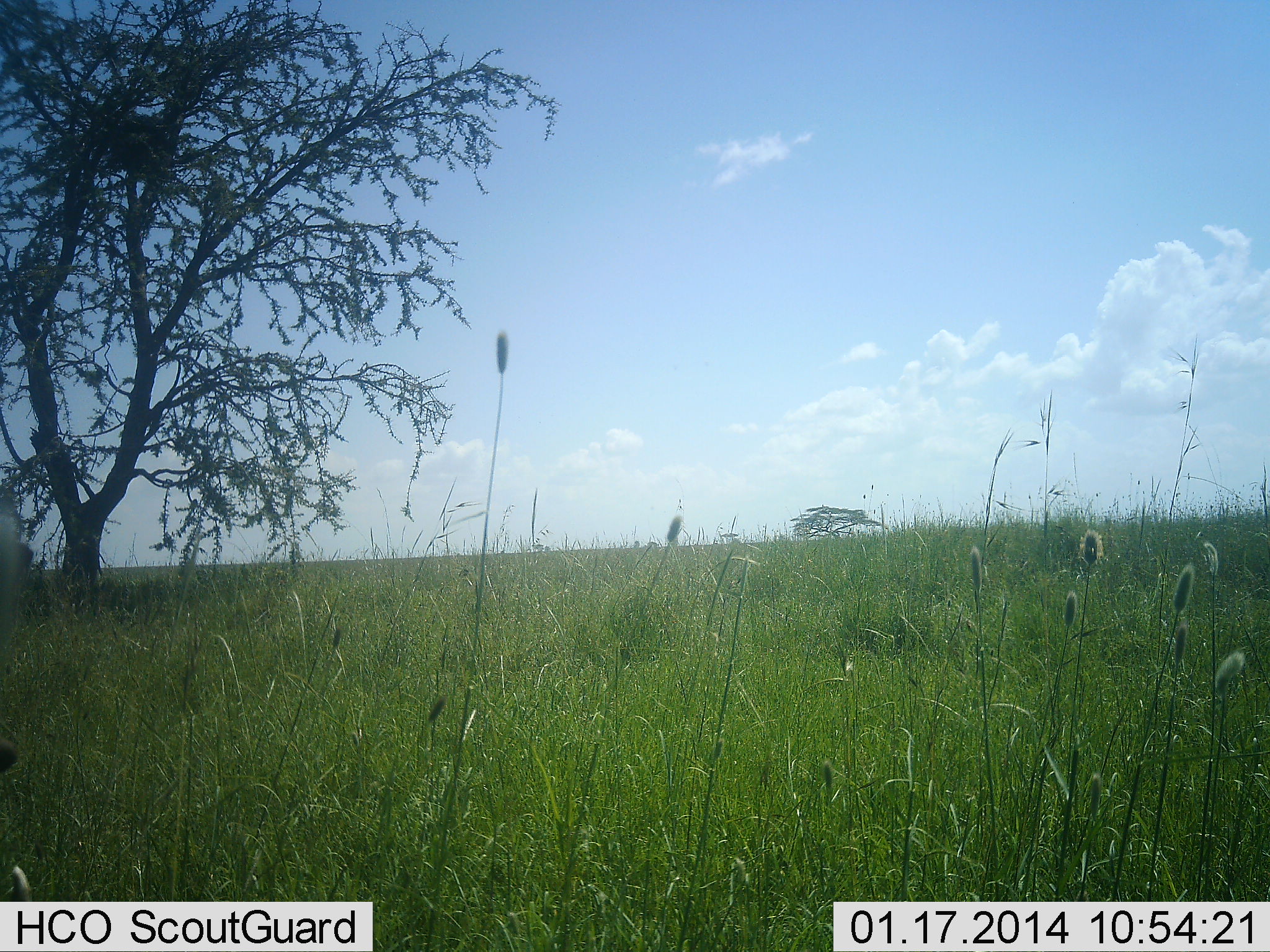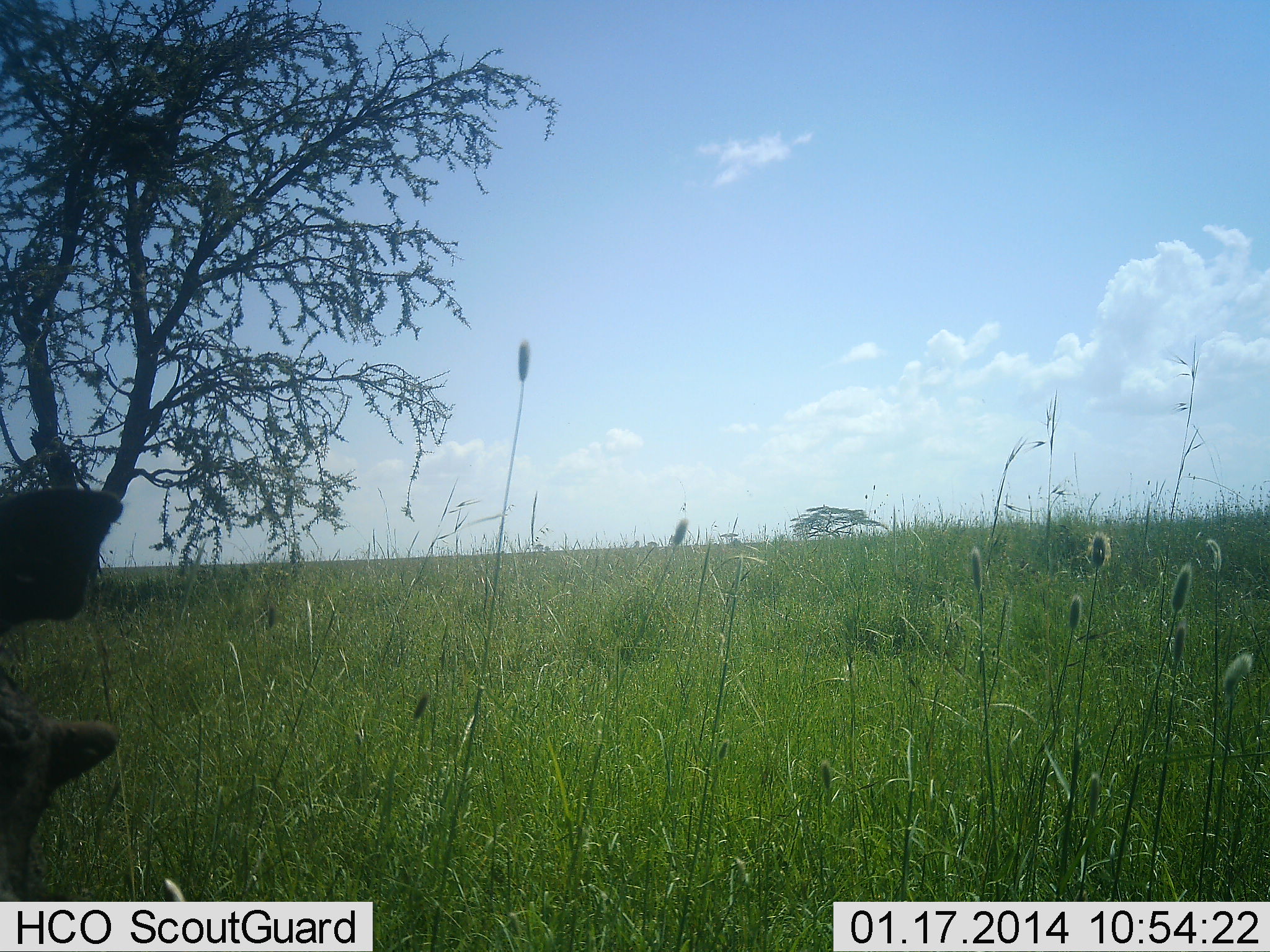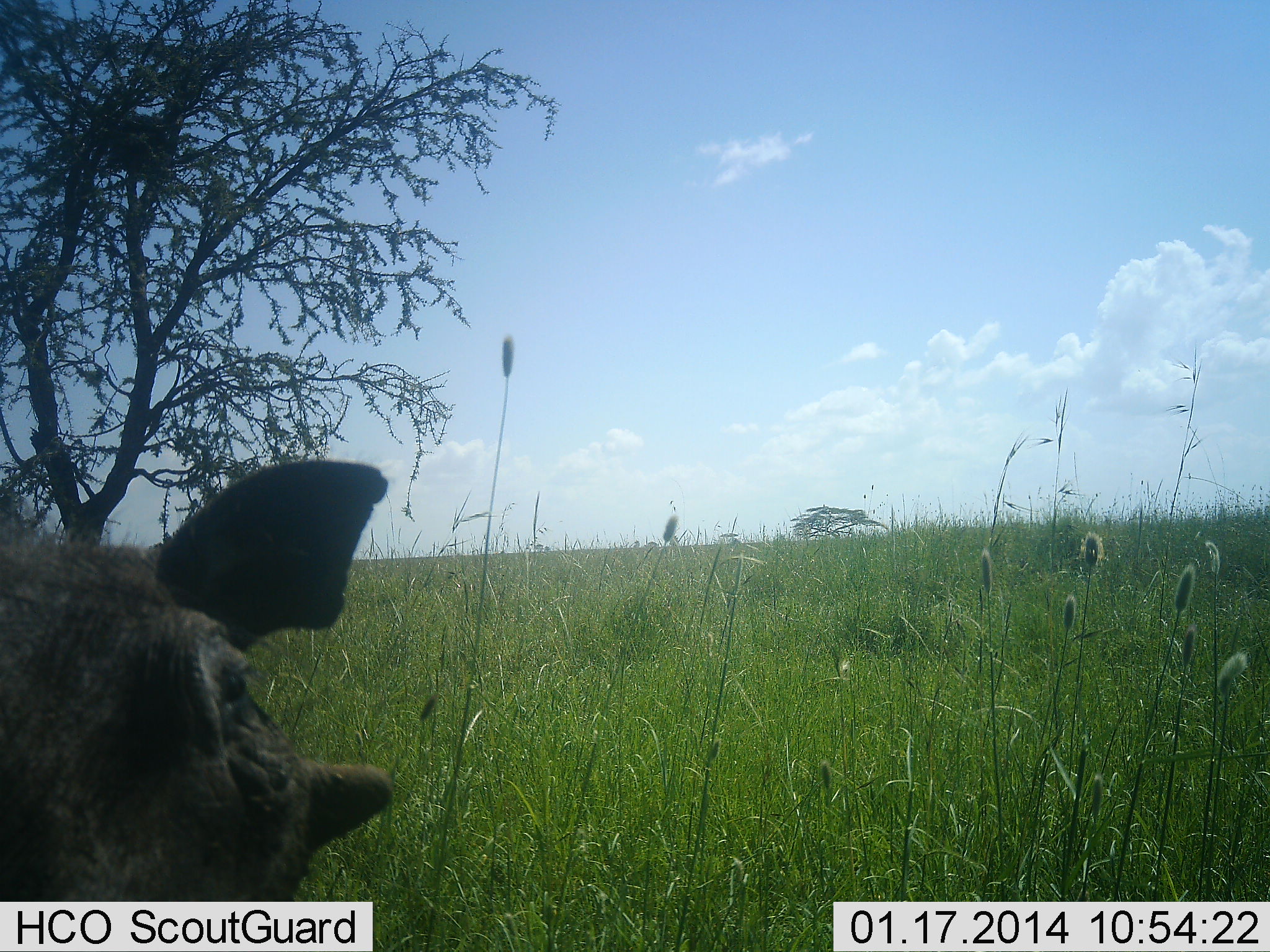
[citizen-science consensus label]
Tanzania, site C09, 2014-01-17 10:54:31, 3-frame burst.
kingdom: Animalia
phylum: Chordata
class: Mammalia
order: Artiodactyla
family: Suidae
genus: Phacochoerus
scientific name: Phacochoerus africanus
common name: warthog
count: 1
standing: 20%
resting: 0%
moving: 60%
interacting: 30%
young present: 0%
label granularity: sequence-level